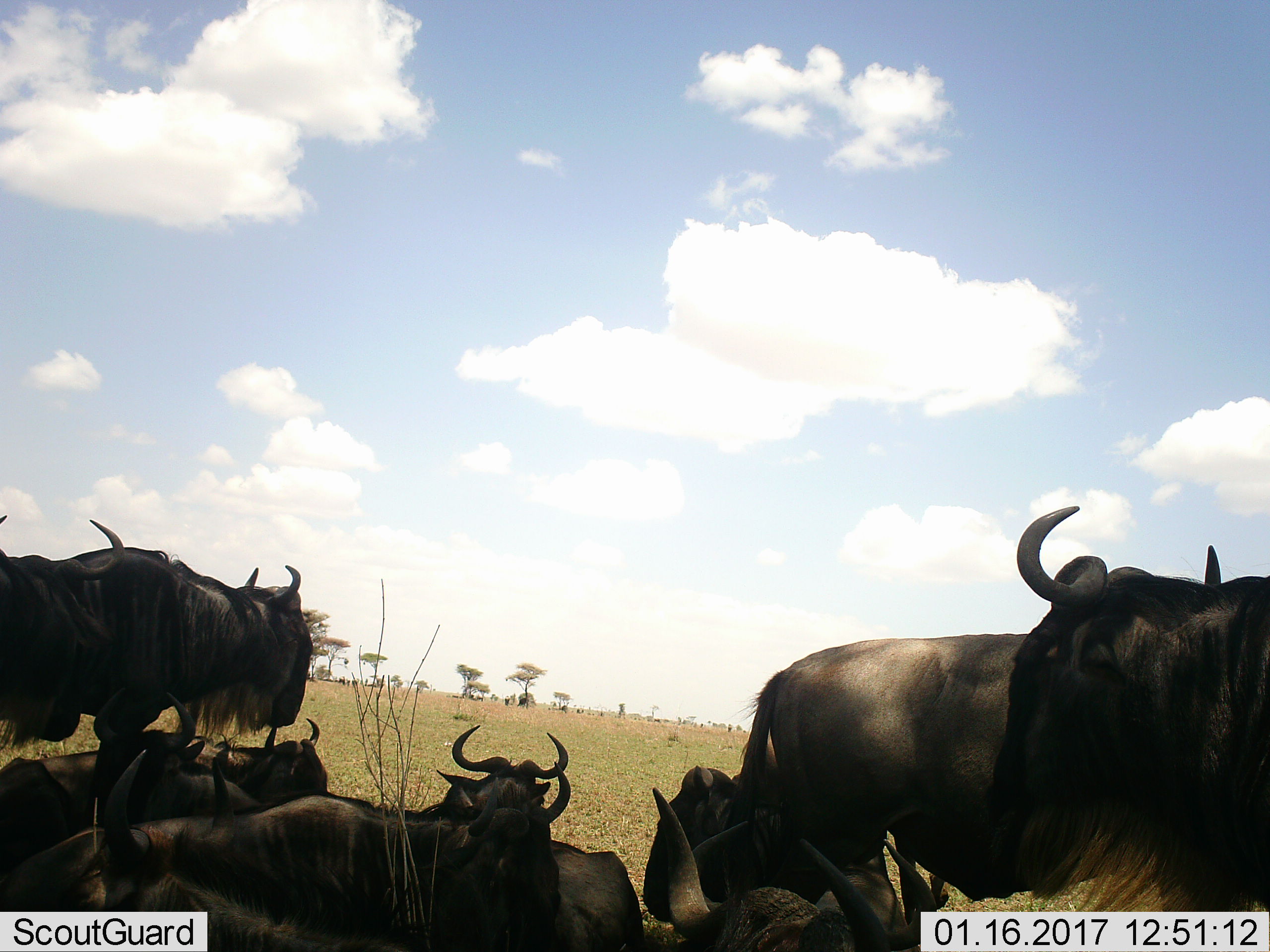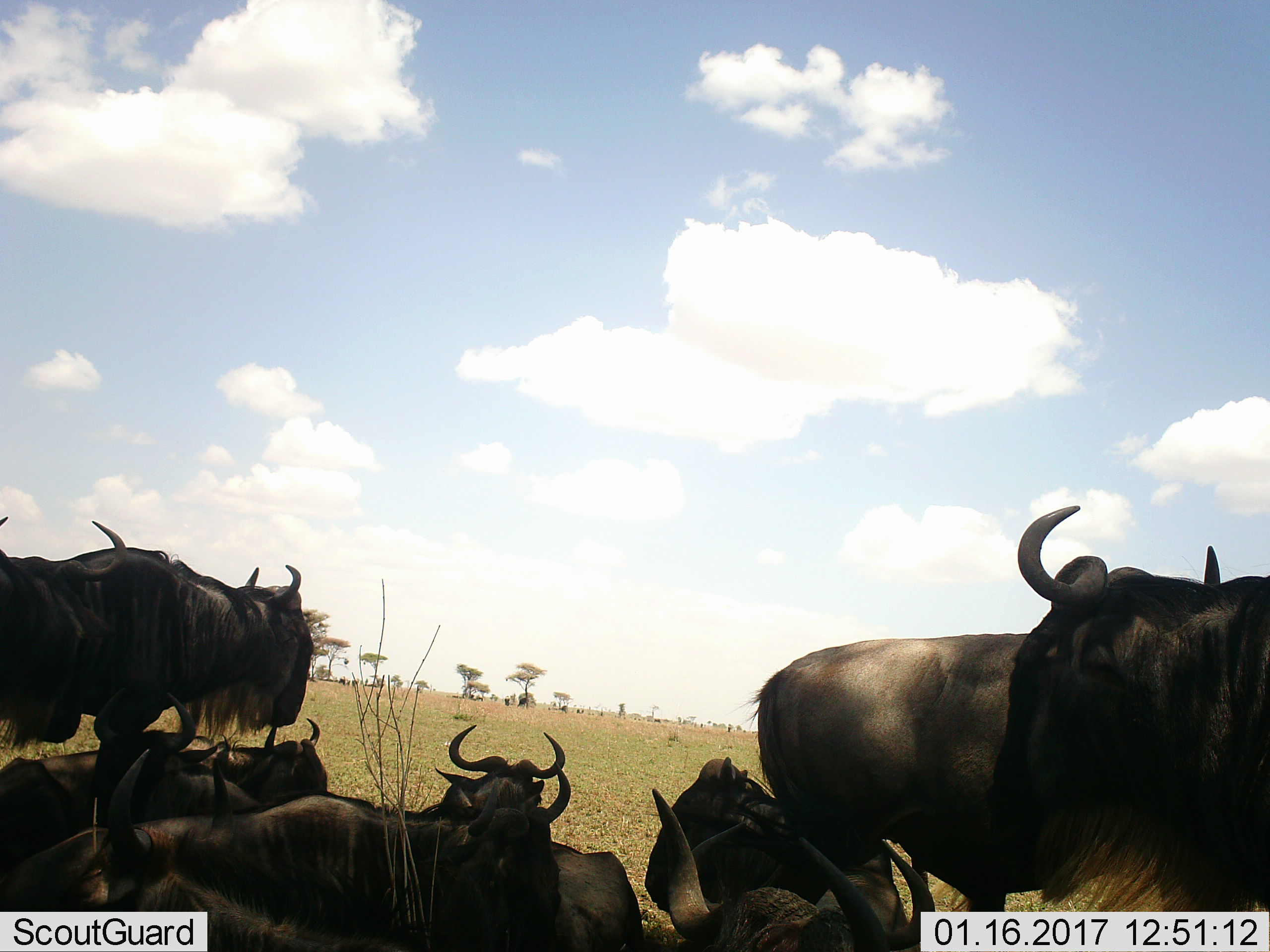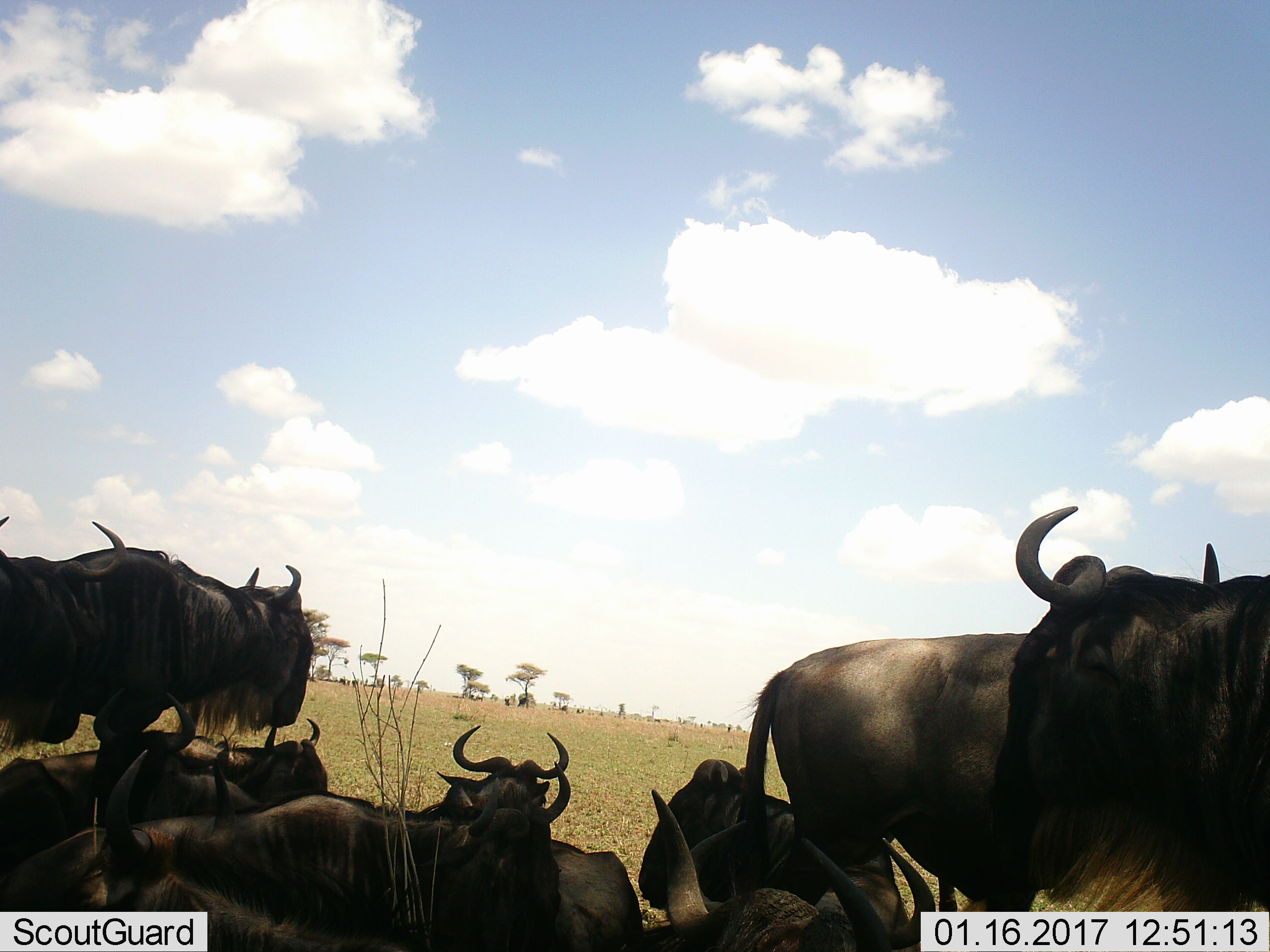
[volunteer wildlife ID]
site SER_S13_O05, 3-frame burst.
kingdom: Animalia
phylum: Chordata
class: Mammalia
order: Artiodactyla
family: Bovidae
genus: Connochaetes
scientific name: Connochaetes taurinus taurinus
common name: blue wildebeest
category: wildebeestblue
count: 8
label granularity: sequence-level